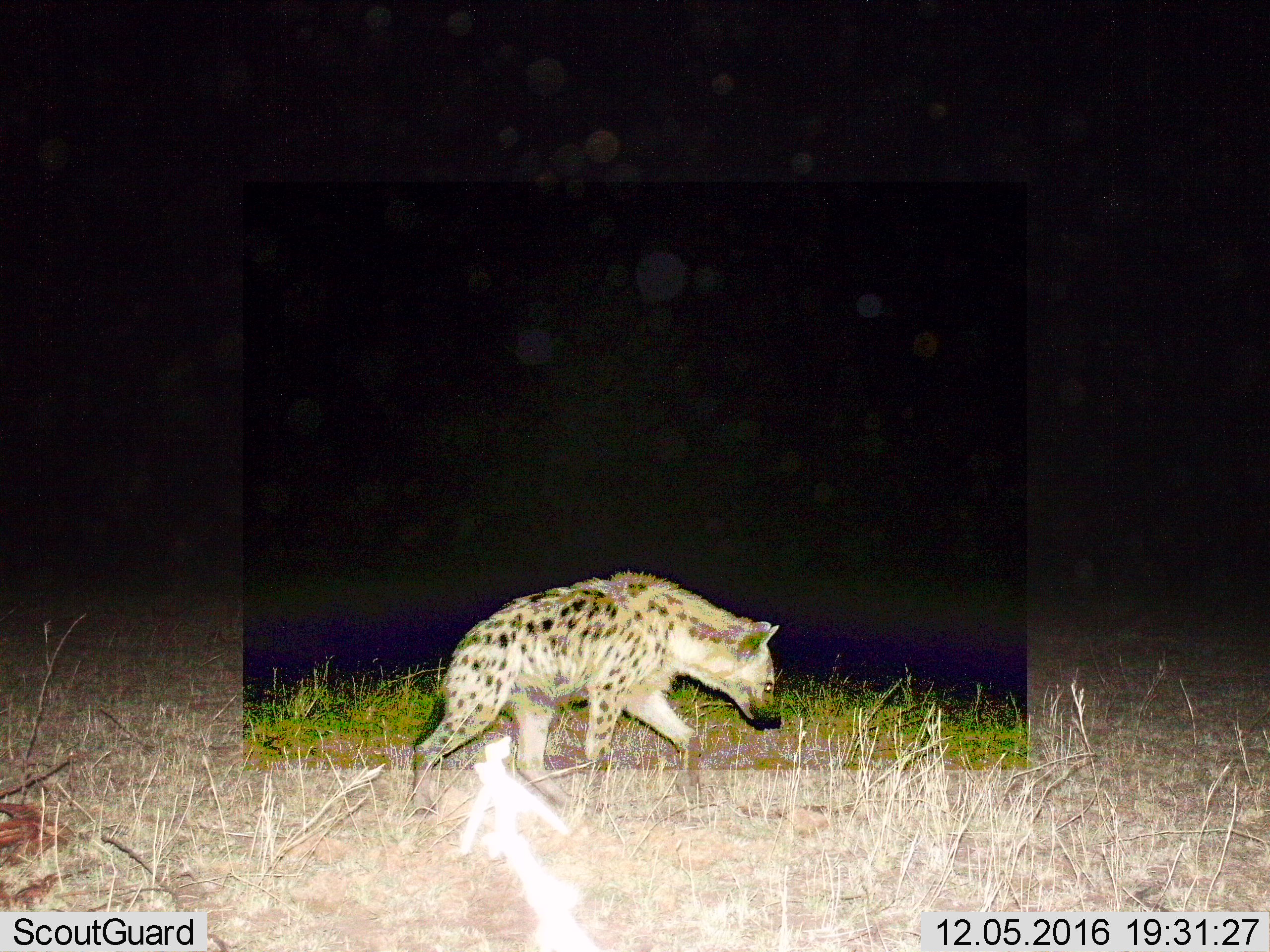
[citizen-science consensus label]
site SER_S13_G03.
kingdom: Animalia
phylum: Chordata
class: Mammalia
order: Carnivora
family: Hyaenidae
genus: Crocuta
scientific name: Crocuta crocuta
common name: spotted hyena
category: hyenaspotted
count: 1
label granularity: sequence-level